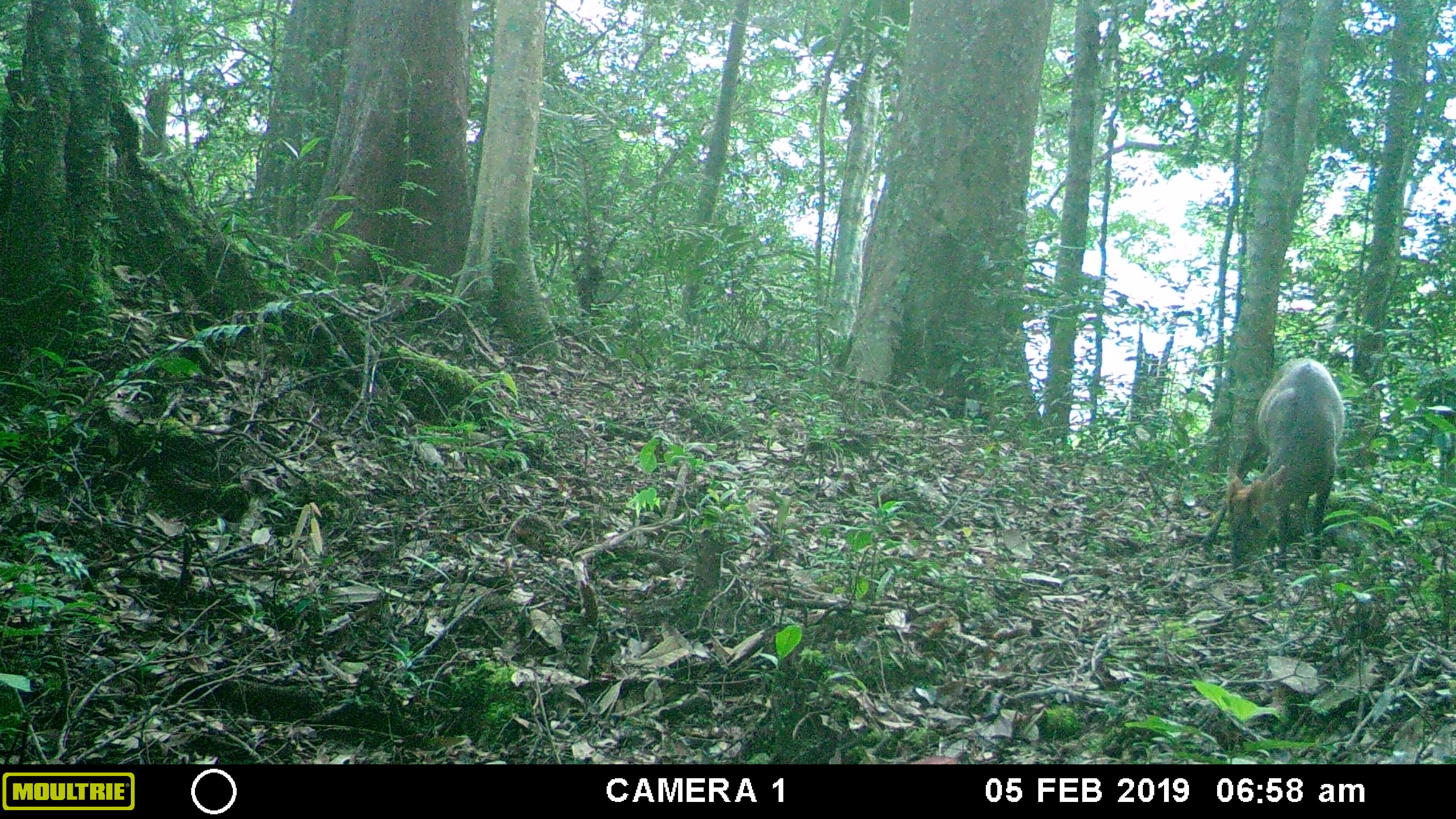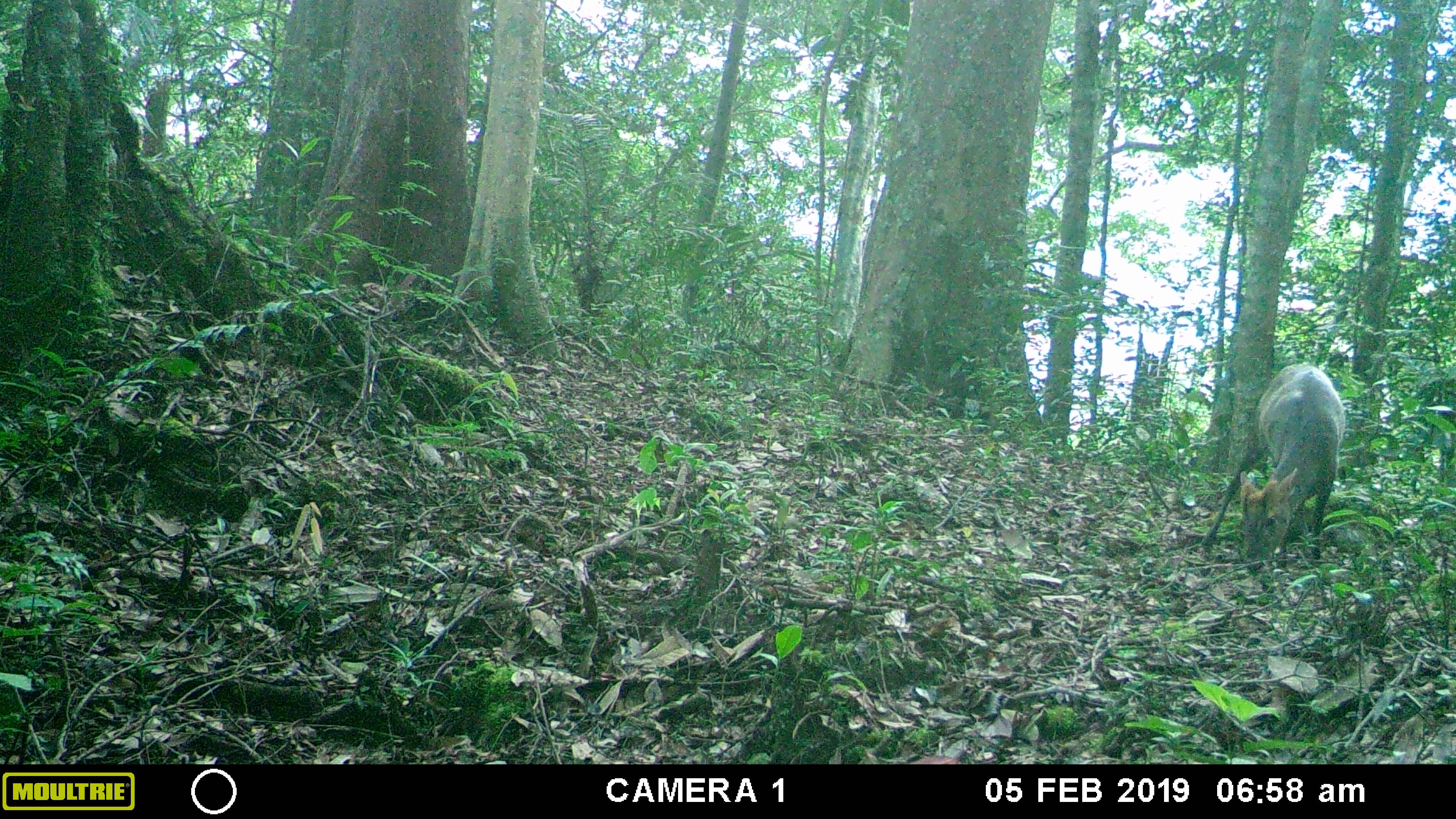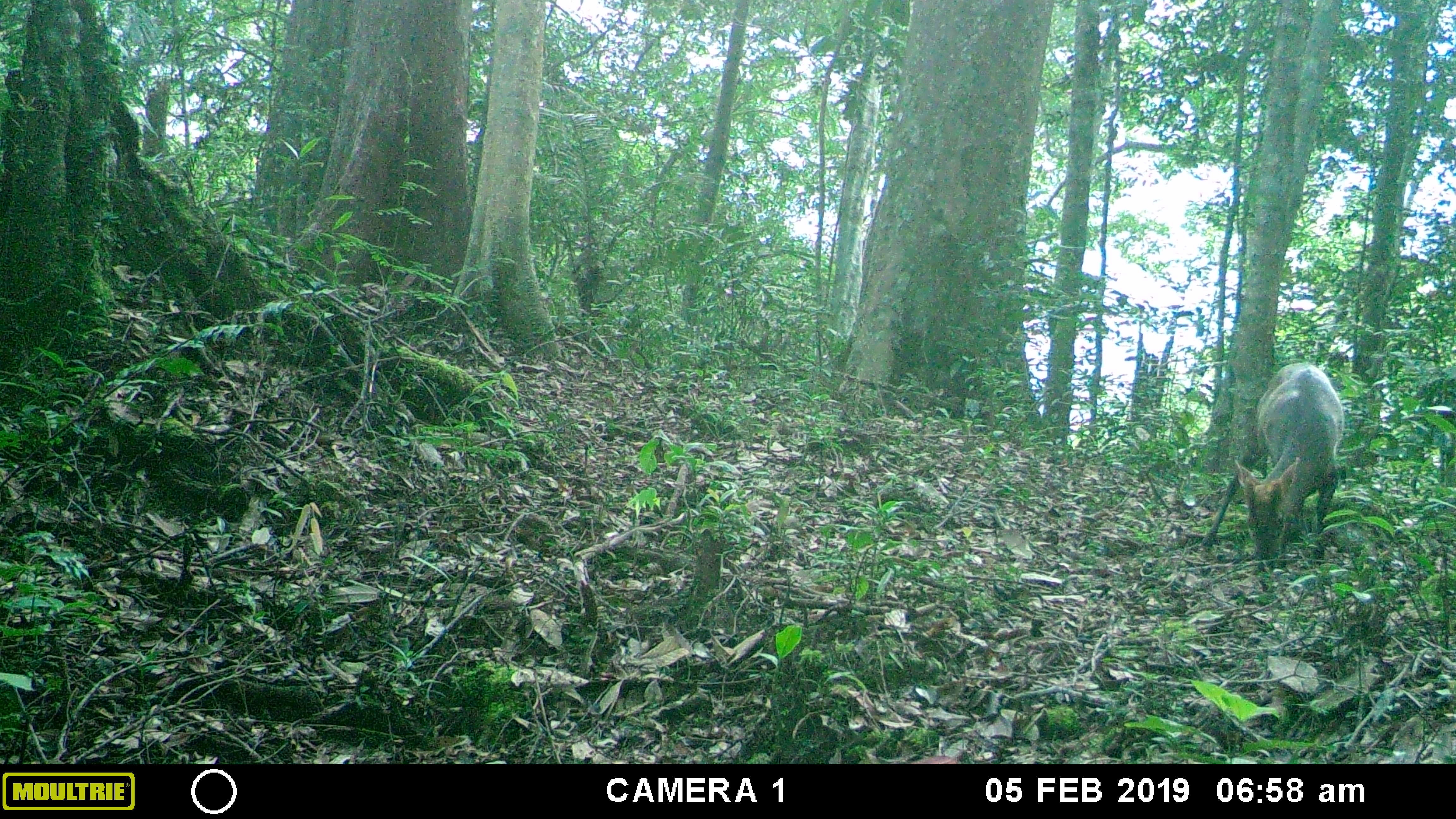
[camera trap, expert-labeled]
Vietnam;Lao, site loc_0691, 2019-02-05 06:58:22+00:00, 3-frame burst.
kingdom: Animalia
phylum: Chordata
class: Mammalia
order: Artiodactyla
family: Cervidae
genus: Muntiacus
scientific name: Muntiacus rooseveltorum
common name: roosevelt's muntjac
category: roosevelts muntjac group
Roosevelts muntjac group (roosevelt's muntjac) (Muntiacus rooseveltorum). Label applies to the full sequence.